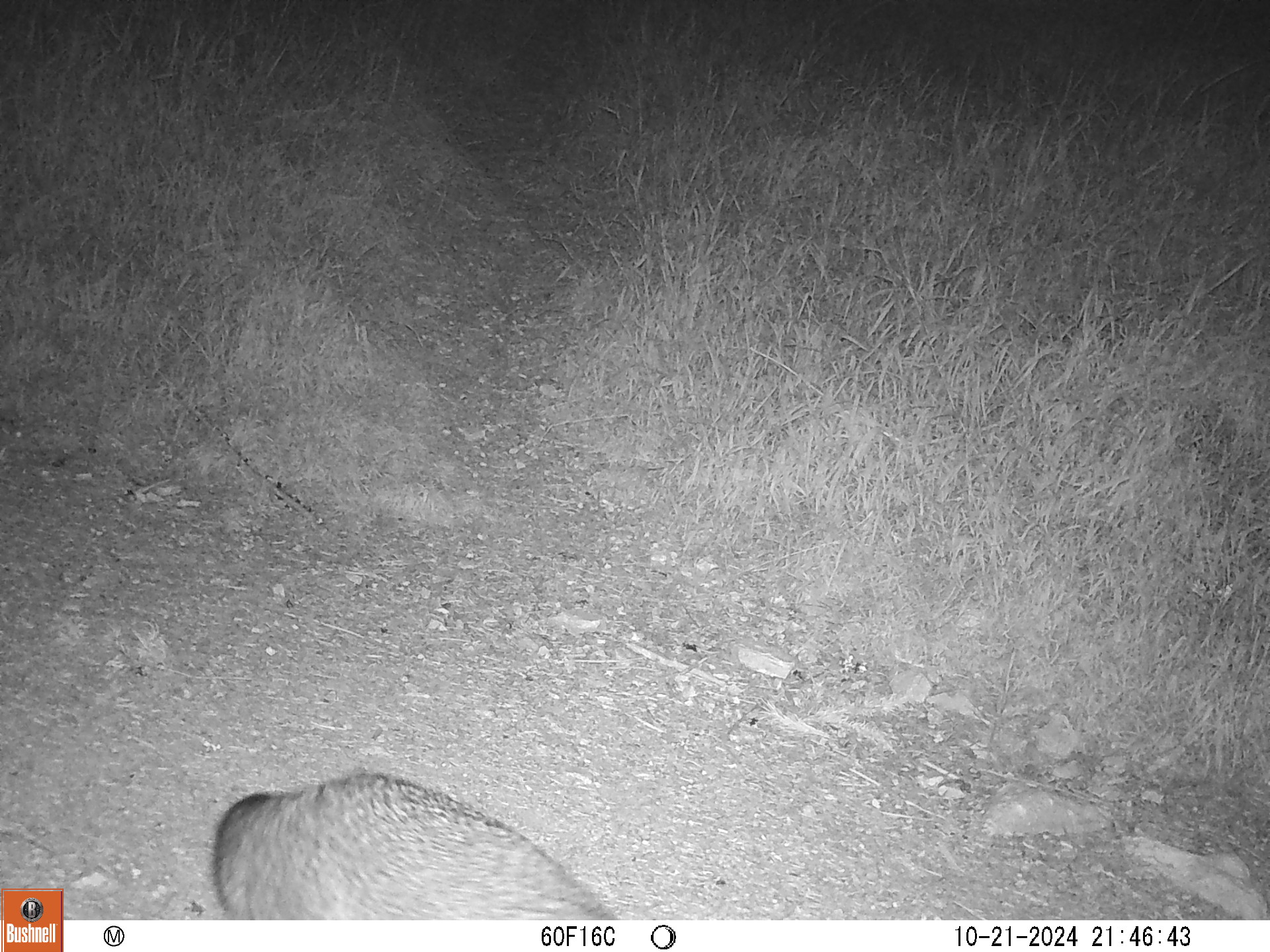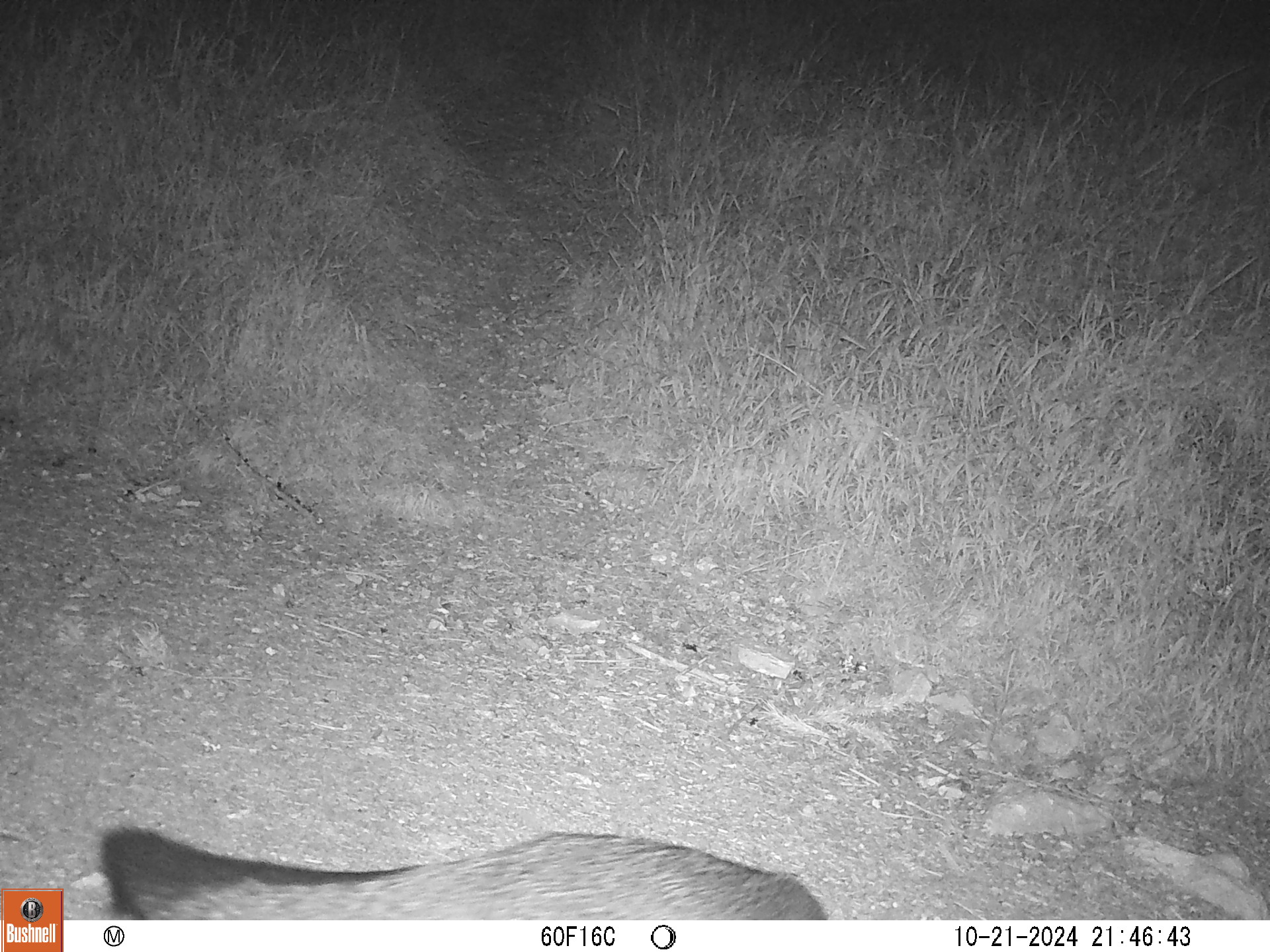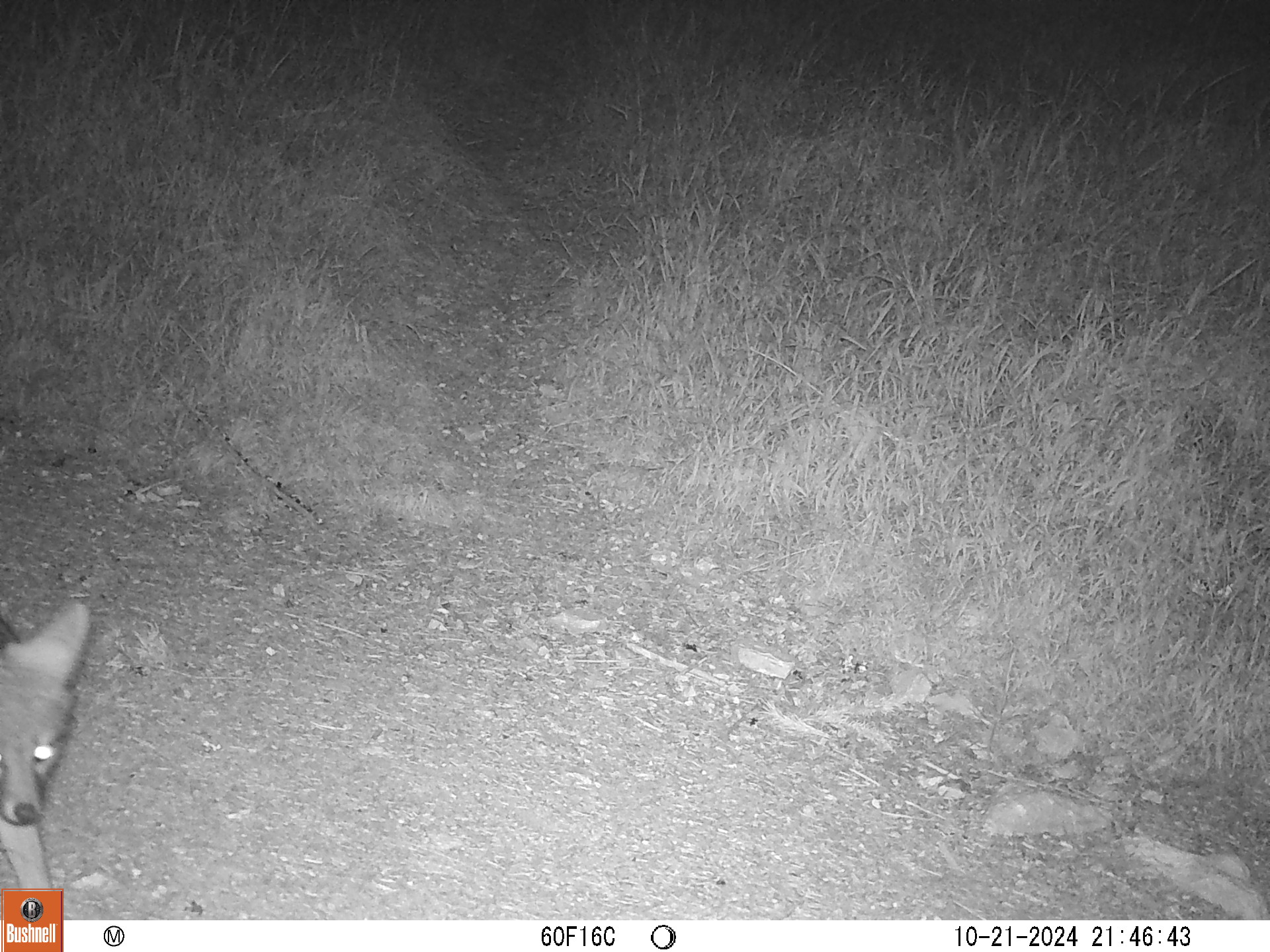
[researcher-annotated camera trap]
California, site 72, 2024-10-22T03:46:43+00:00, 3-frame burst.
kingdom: Animalia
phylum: Chordata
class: Mammalia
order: Carnivora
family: Canidae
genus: Urocyon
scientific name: Urocyon cinereoargenteus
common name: gray fox